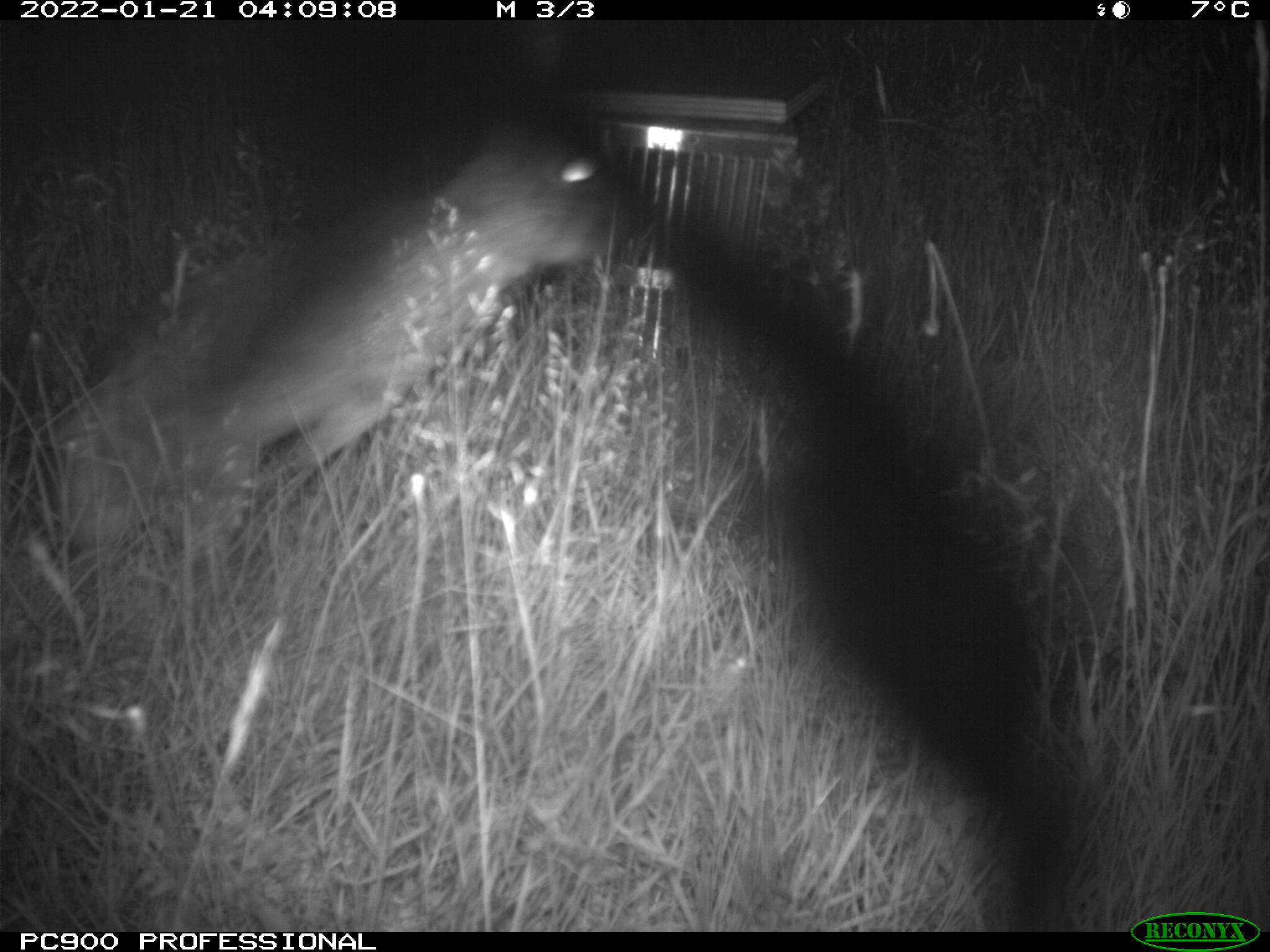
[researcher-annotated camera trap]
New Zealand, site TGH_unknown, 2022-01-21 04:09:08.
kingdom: Animalia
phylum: Chordata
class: Mammalia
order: Lagomorpha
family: Leporidae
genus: Oryctolagus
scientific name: Oryctolagus cuniculus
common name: european rabbit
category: rabbit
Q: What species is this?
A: Rabbit (european rabbit) (Oryctolagus cuniculus).